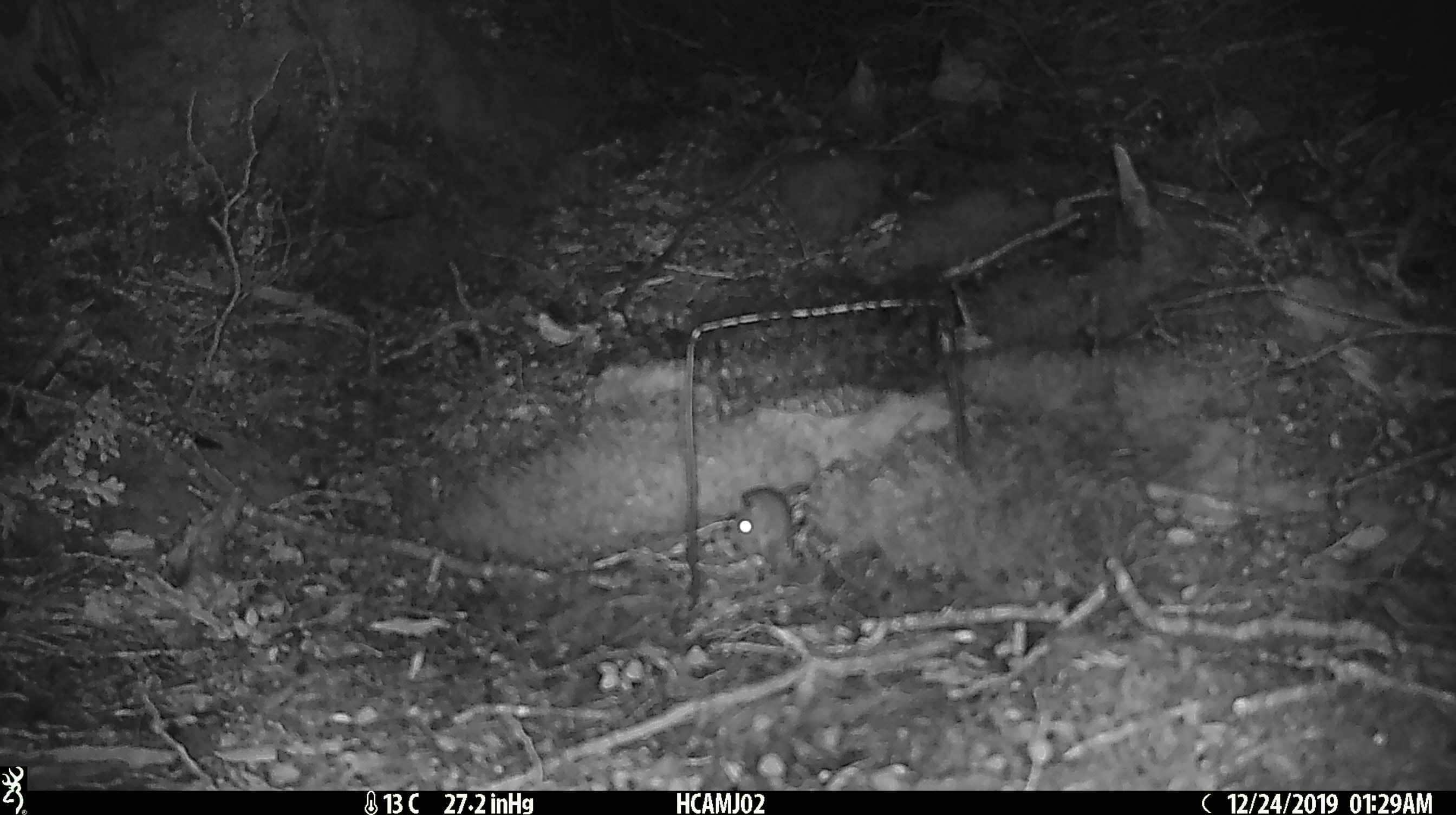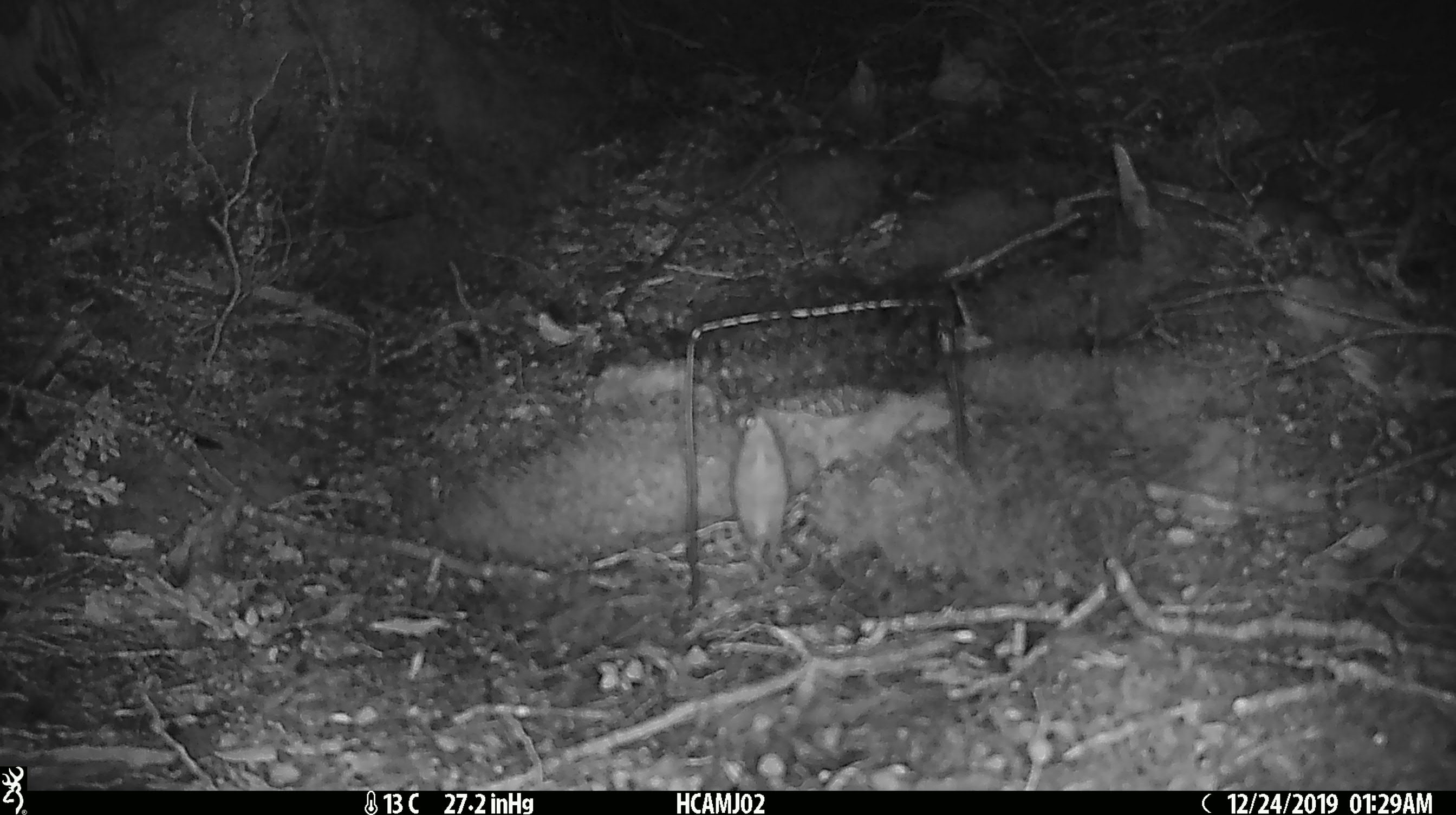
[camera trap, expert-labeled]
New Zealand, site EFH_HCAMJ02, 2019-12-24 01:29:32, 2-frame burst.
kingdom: Animalia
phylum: Chordata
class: Mammalia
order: Rodentia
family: Muridae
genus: Mus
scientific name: Mus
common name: mouse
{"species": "mouse (Mus)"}